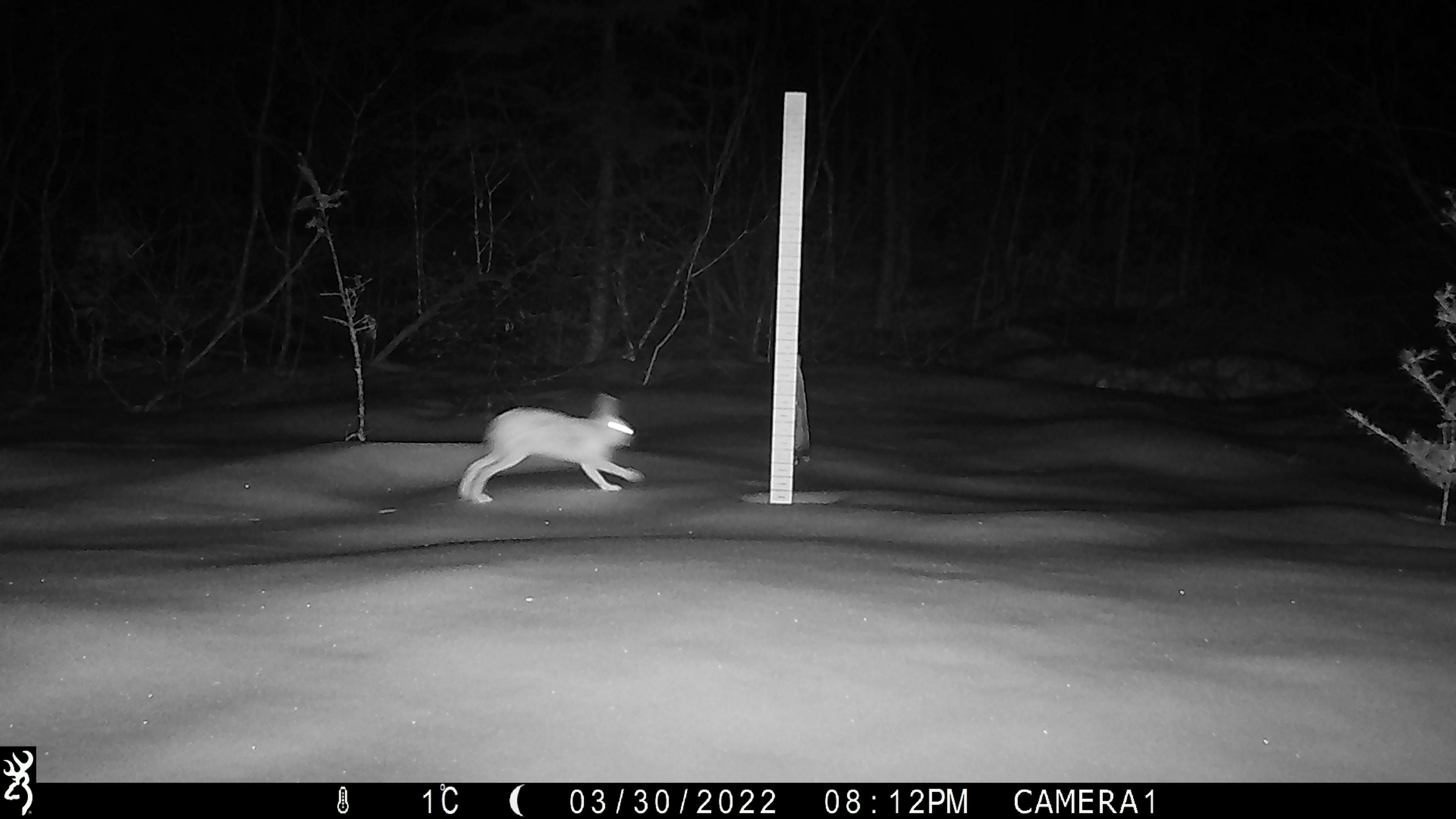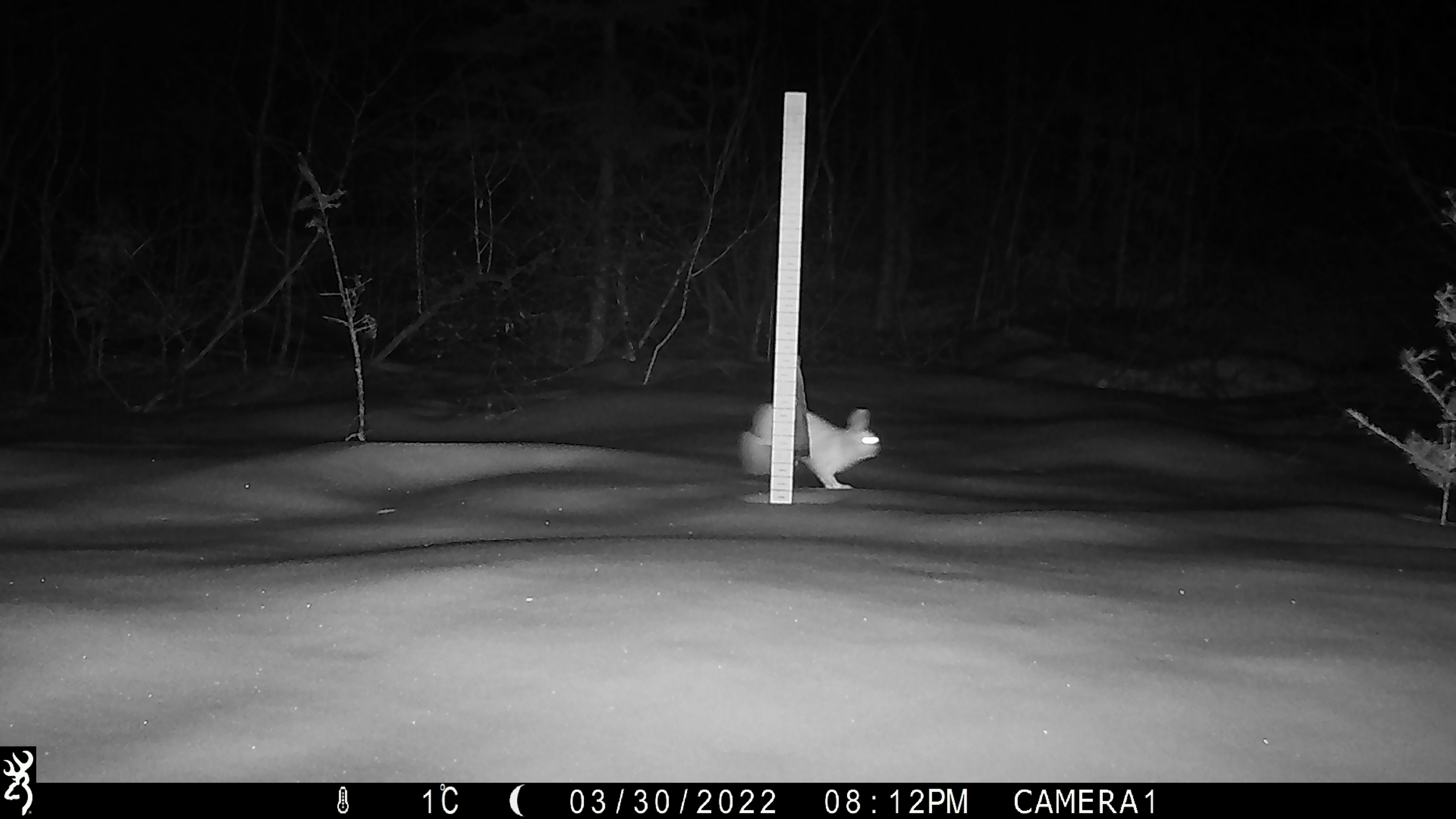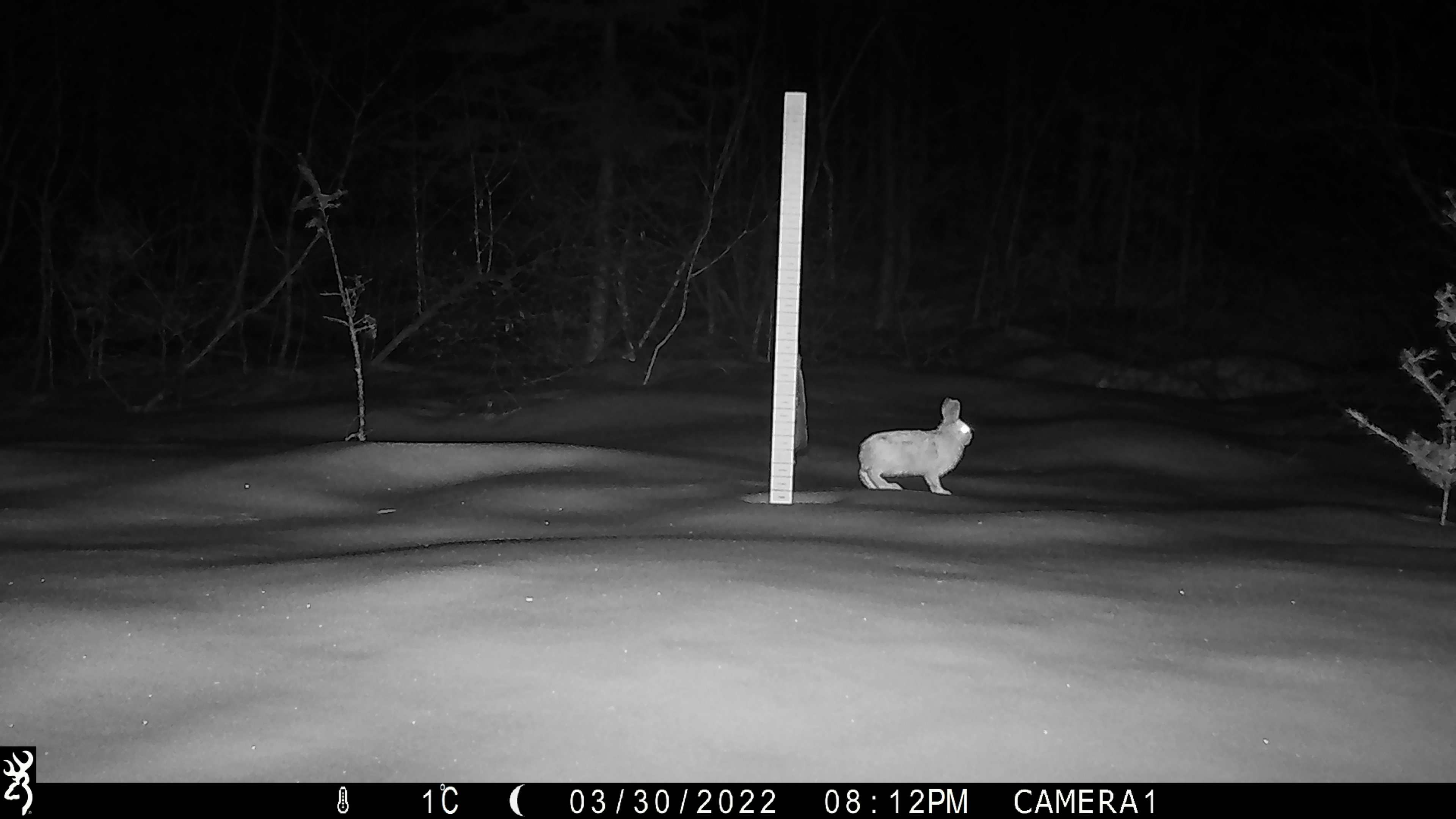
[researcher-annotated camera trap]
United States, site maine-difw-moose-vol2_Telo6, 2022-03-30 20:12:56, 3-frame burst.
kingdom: Animalia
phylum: Chordata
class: Mammalia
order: Lagomorpha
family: Leporidae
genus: Lepus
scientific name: Lepus americanus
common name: snowshoe hare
Snowshoe hare (Lepus americanus).